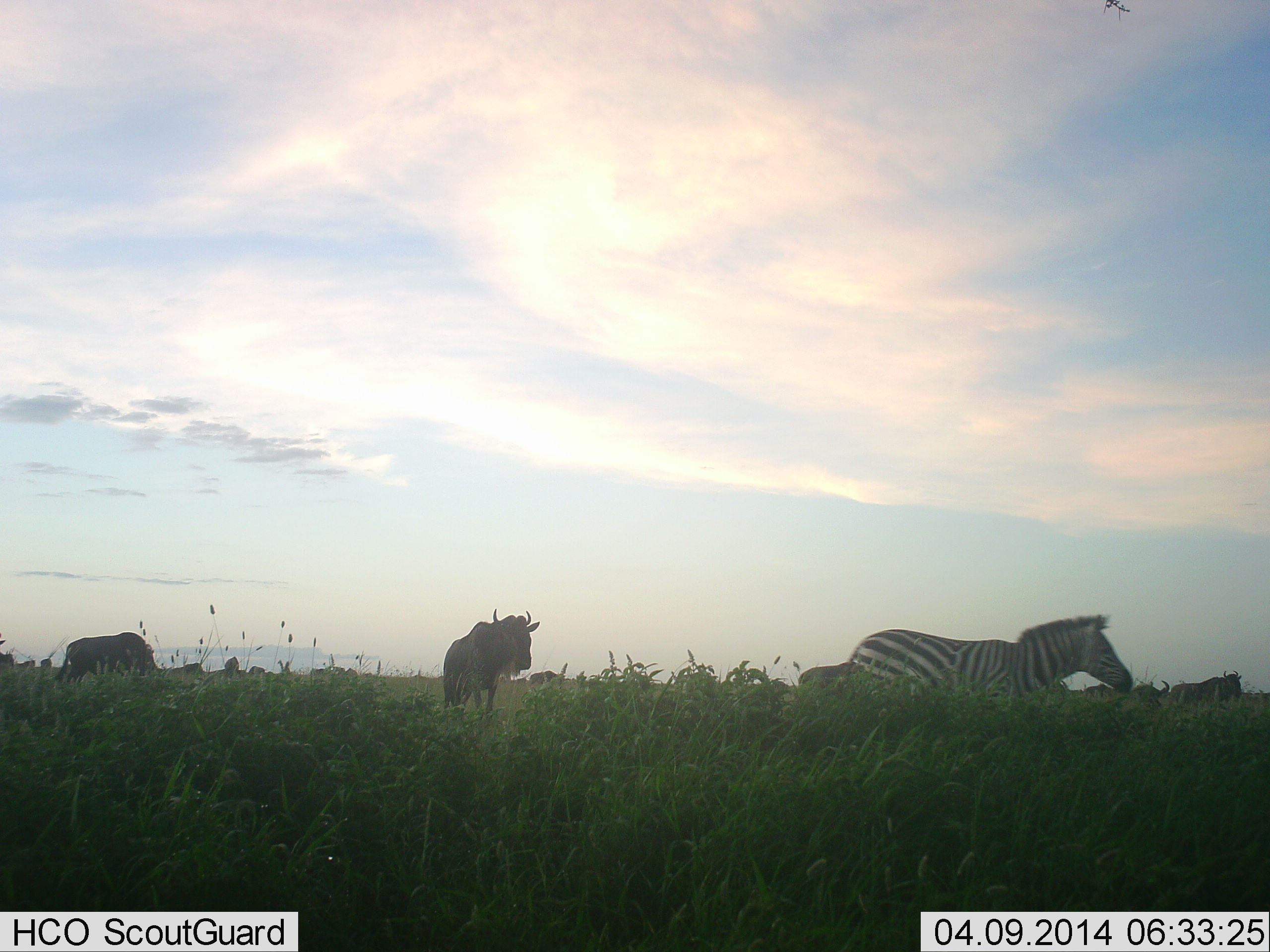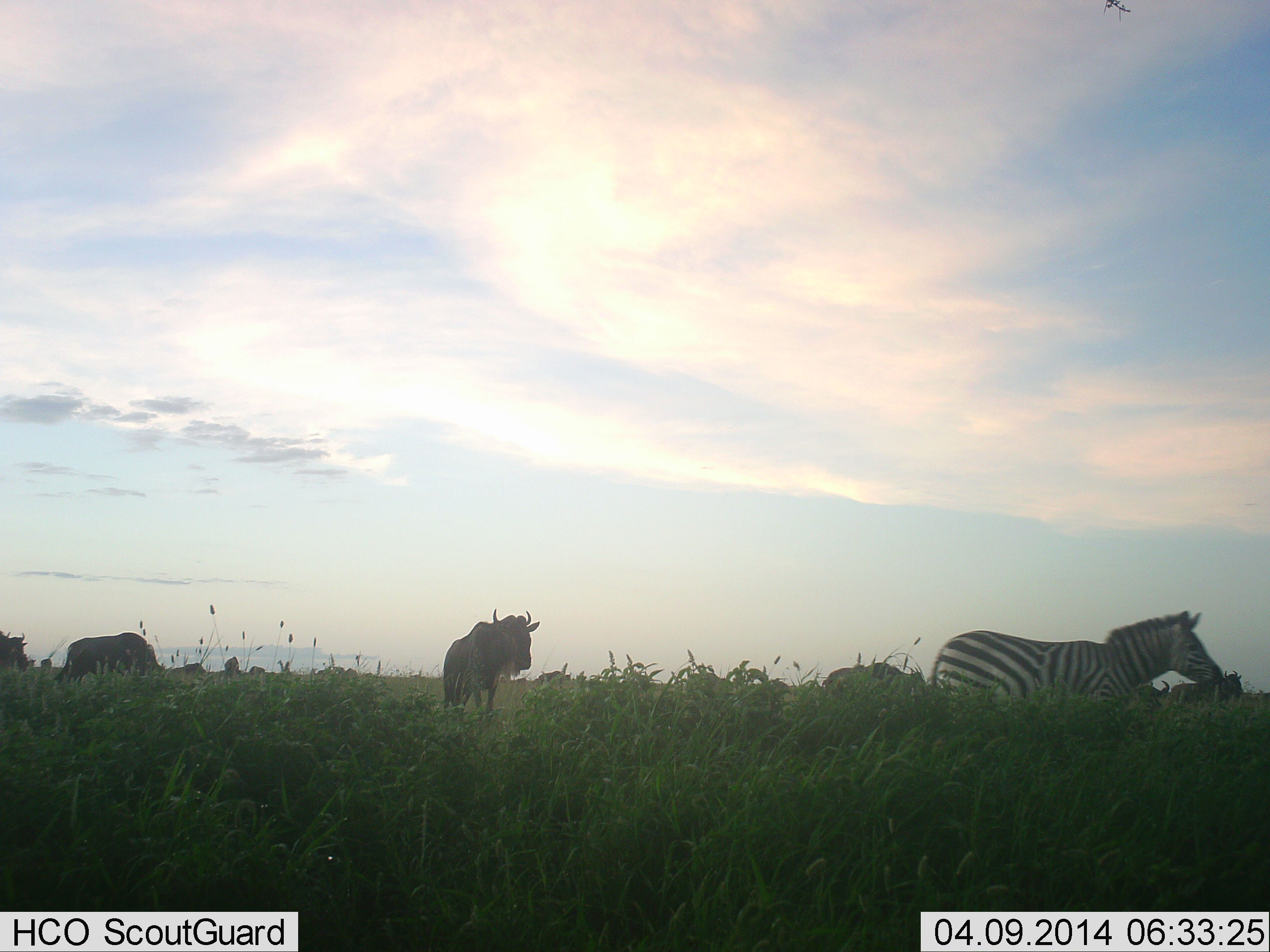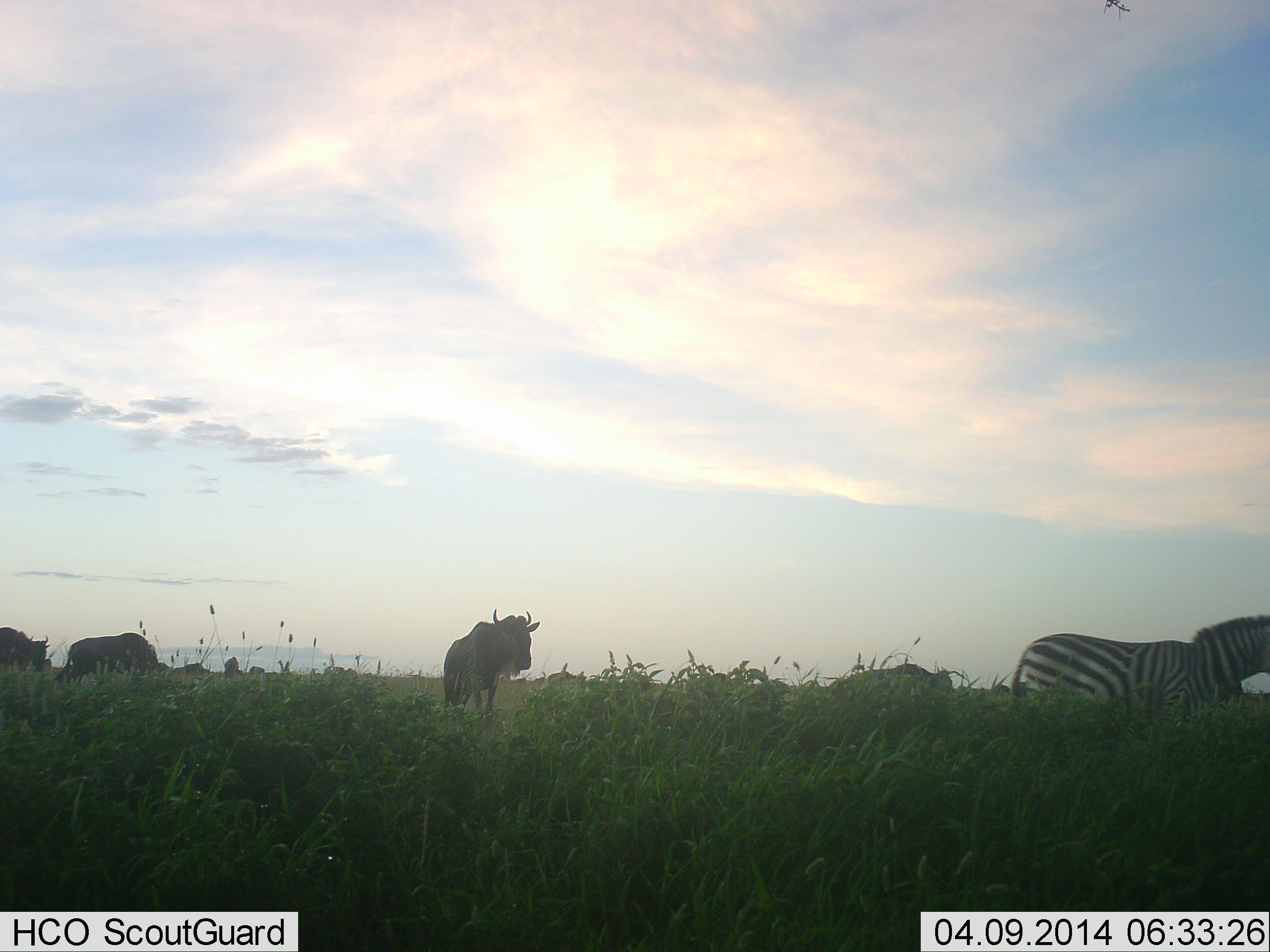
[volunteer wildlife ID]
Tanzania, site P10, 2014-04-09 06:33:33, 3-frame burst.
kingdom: Animalia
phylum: Chordata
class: Mammalia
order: Artiodactyla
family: Bovidae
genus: Connochaetes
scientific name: Connochaetes taurinus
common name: blue wildebeest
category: wildebeest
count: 11-50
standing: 70%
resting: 10%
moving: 70%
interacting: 0%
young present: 0%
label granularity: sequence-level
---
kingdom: Animalia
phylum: Chordata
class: Mammalia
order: Perissodactyla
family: Equidae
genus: Equus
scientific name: Equus quagga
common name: plains zebra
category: zebra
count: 1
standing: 20%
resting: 0%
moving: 80%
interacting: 0%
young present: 0%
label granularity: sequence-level